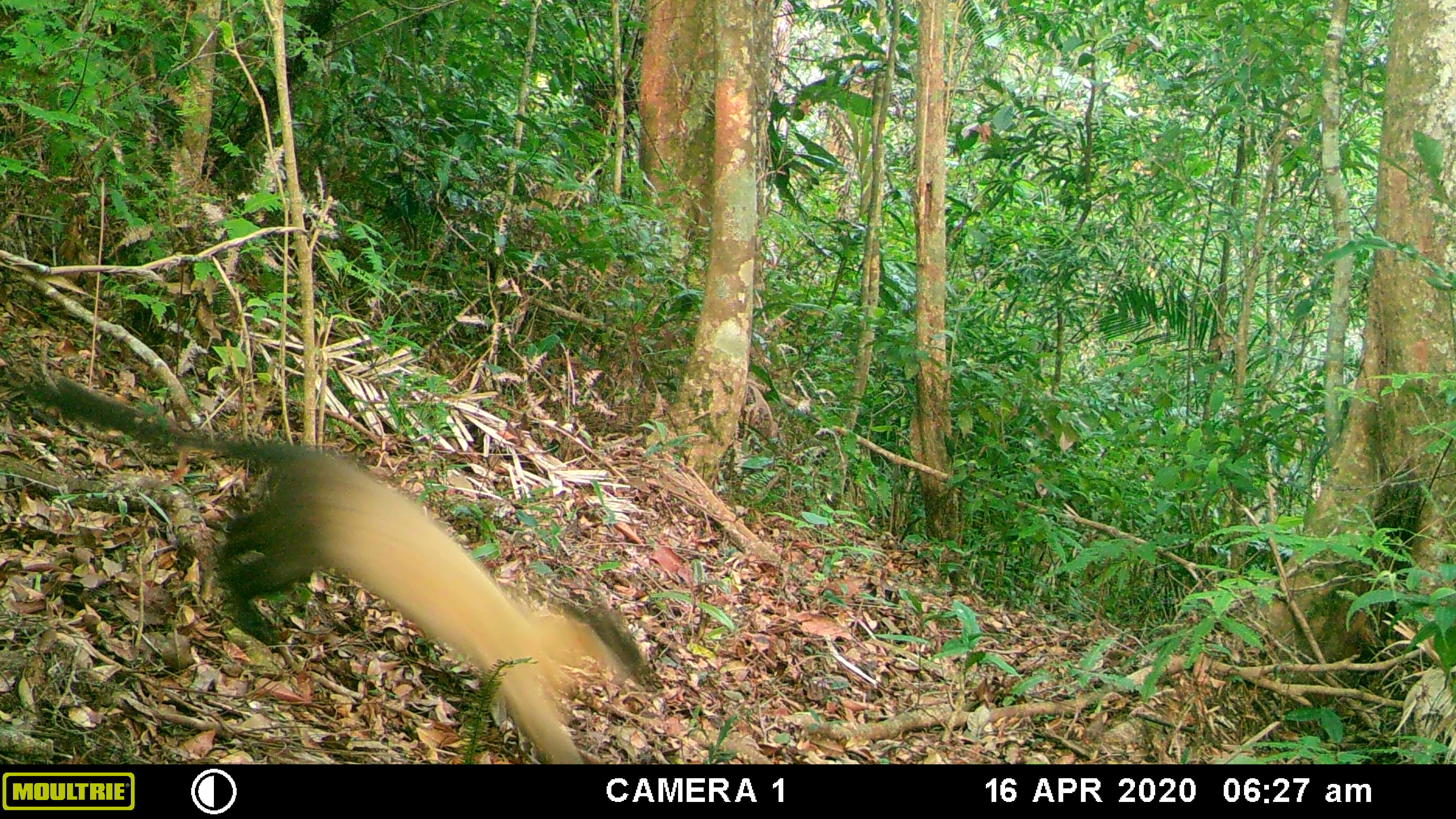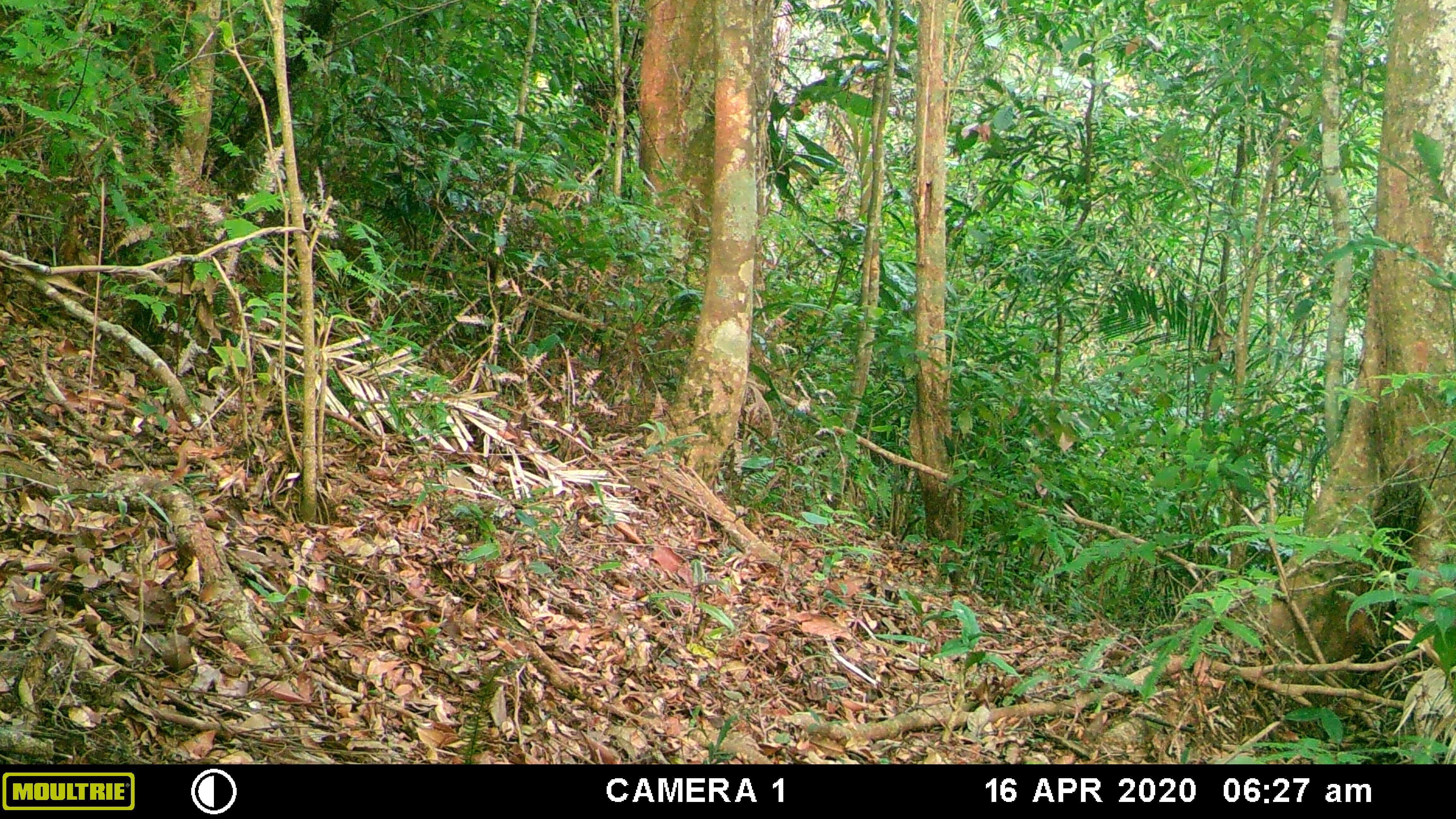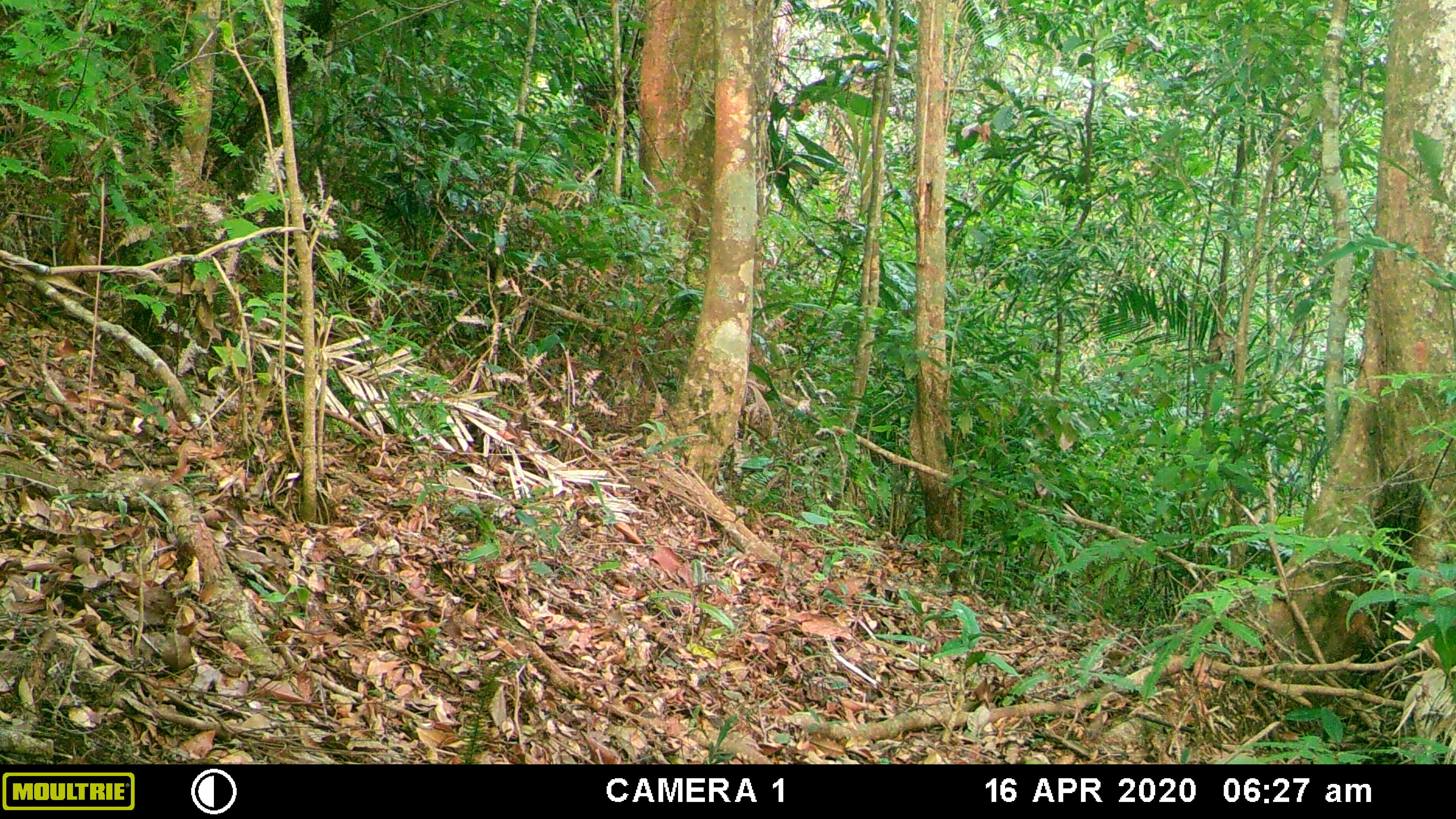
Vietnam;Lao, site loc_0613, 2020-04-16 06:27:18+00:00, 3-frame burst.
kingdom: Animalia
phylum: Chordata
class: Mammalia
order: Carnivora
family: Mustelidae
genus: Martes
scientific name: Martes flavigula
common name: yellow-throated marten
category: yellow throated marten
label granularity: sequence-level